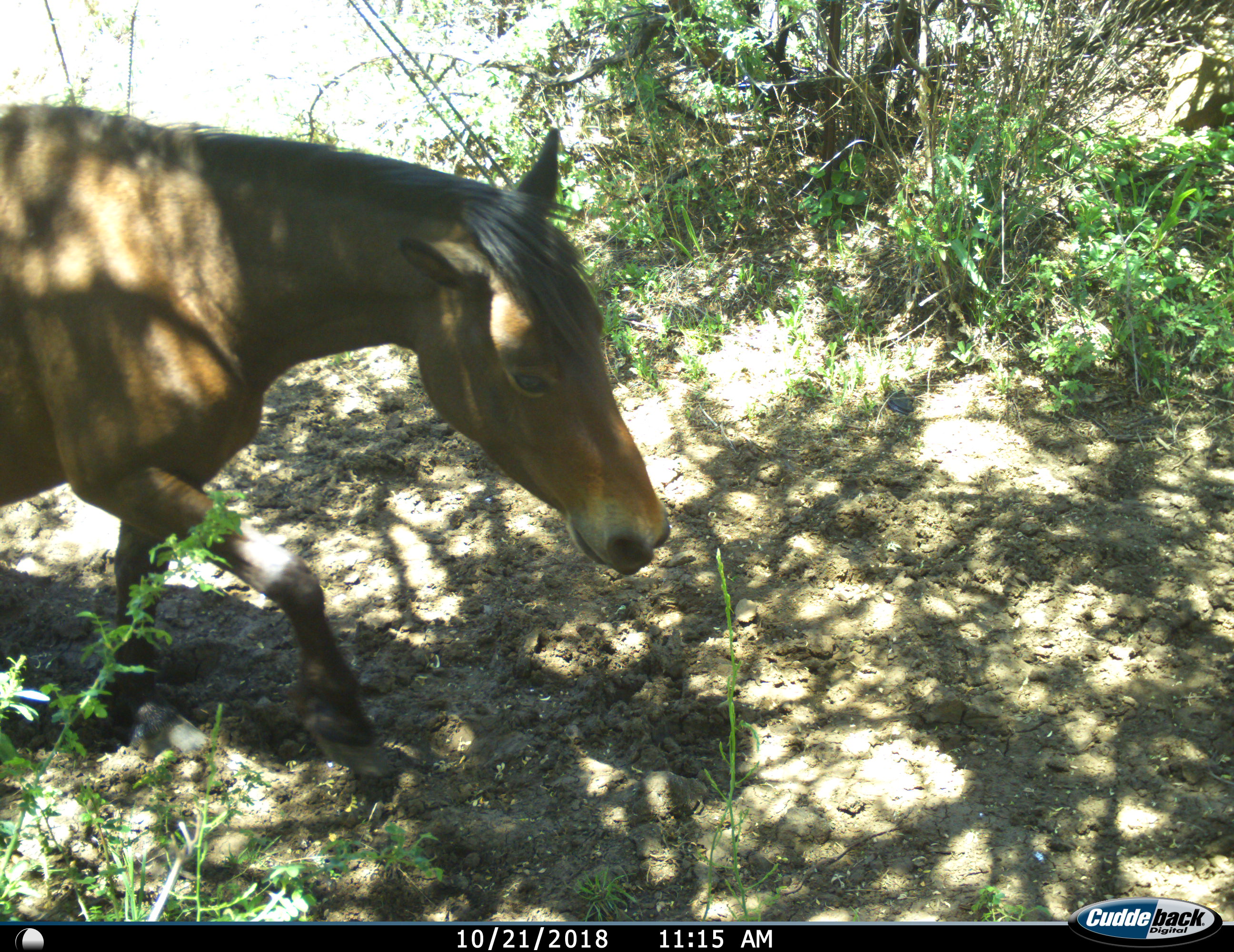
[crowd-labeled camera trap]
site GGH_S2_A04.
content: unidentified animal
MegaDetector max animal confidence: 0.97